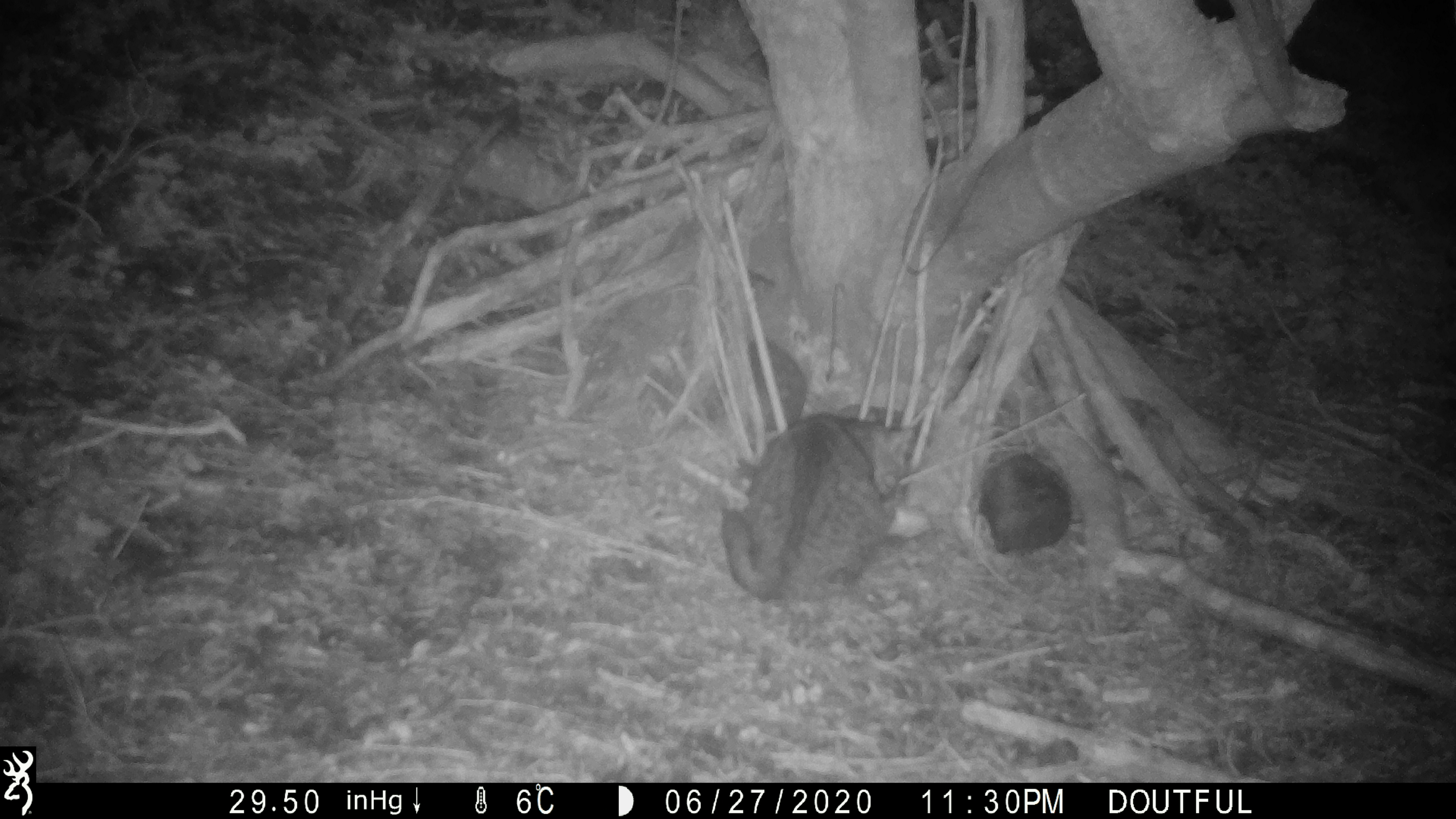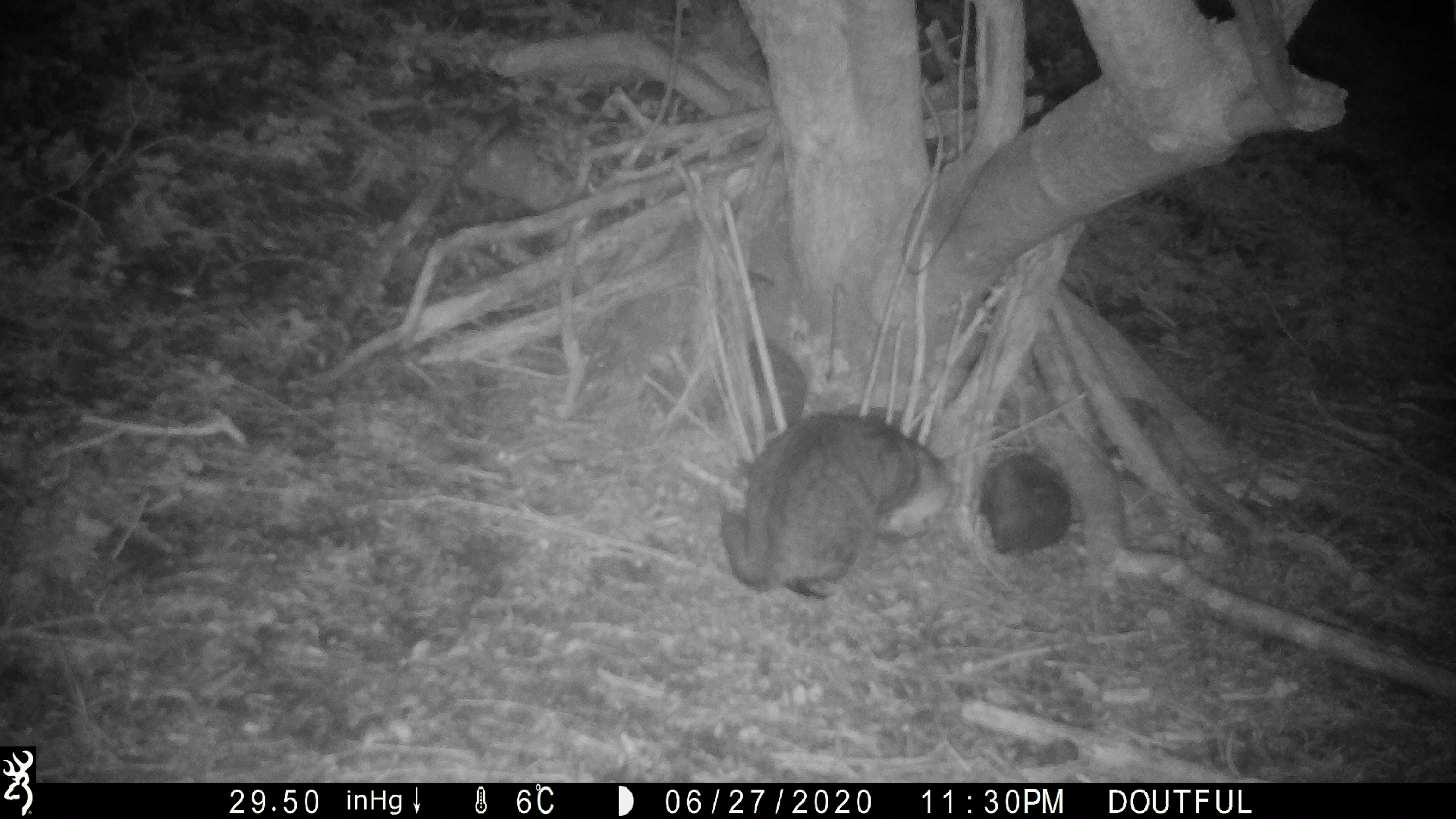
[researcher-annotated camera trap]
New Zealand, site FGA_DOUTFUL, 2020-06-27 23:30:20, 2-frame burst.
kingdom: Animalia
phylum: Chordata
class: Mammalia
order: Carnivora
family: Felidae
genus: Felis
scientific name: Felis catus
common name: domestic cat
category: cat